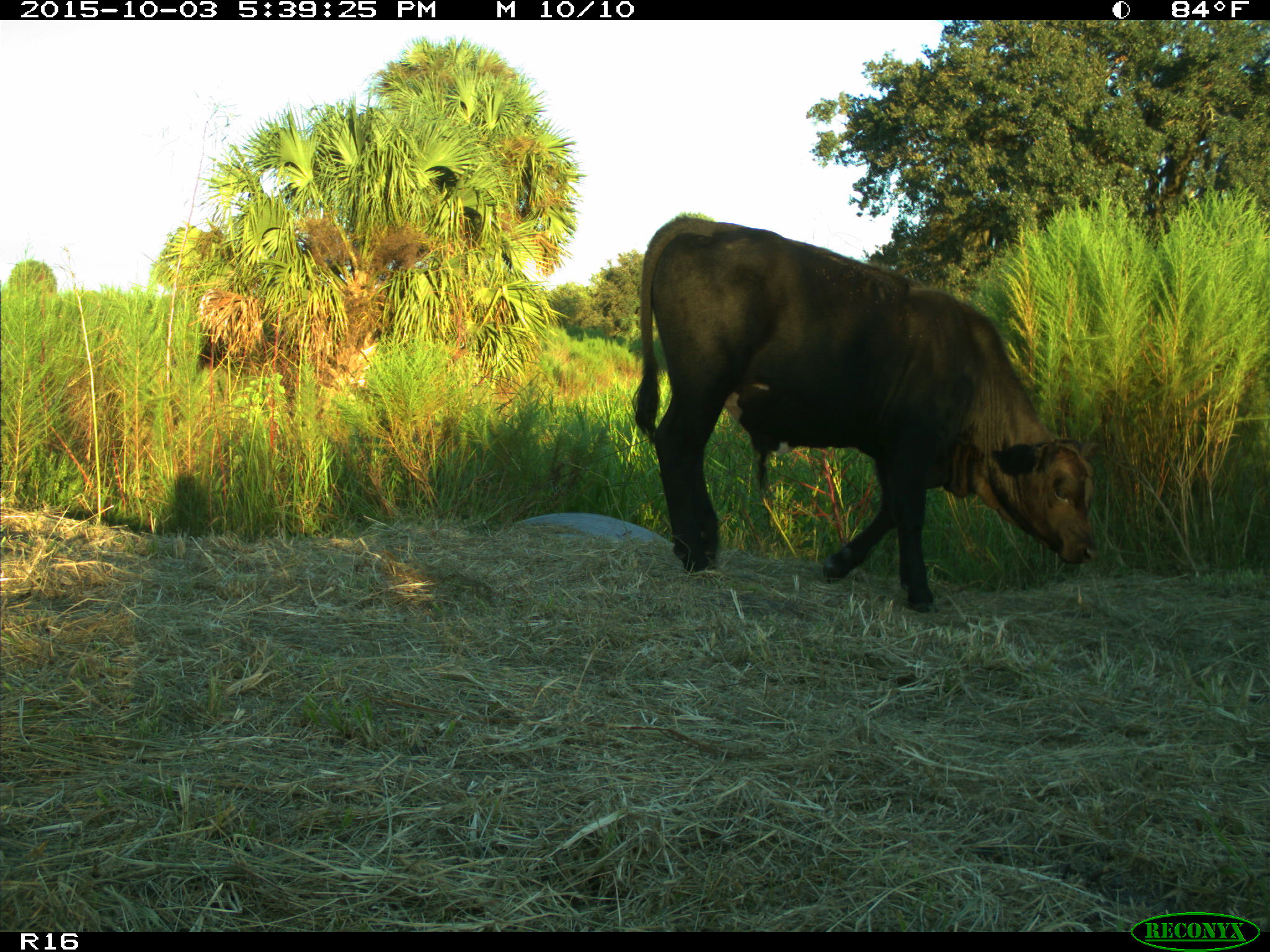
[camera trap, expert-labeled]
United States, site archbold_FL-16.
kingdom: Animalia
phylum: Chordata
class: Mammalia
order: Artiodactyla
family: Bovidae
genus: Bos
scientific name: Bos taurus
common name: domestic cow